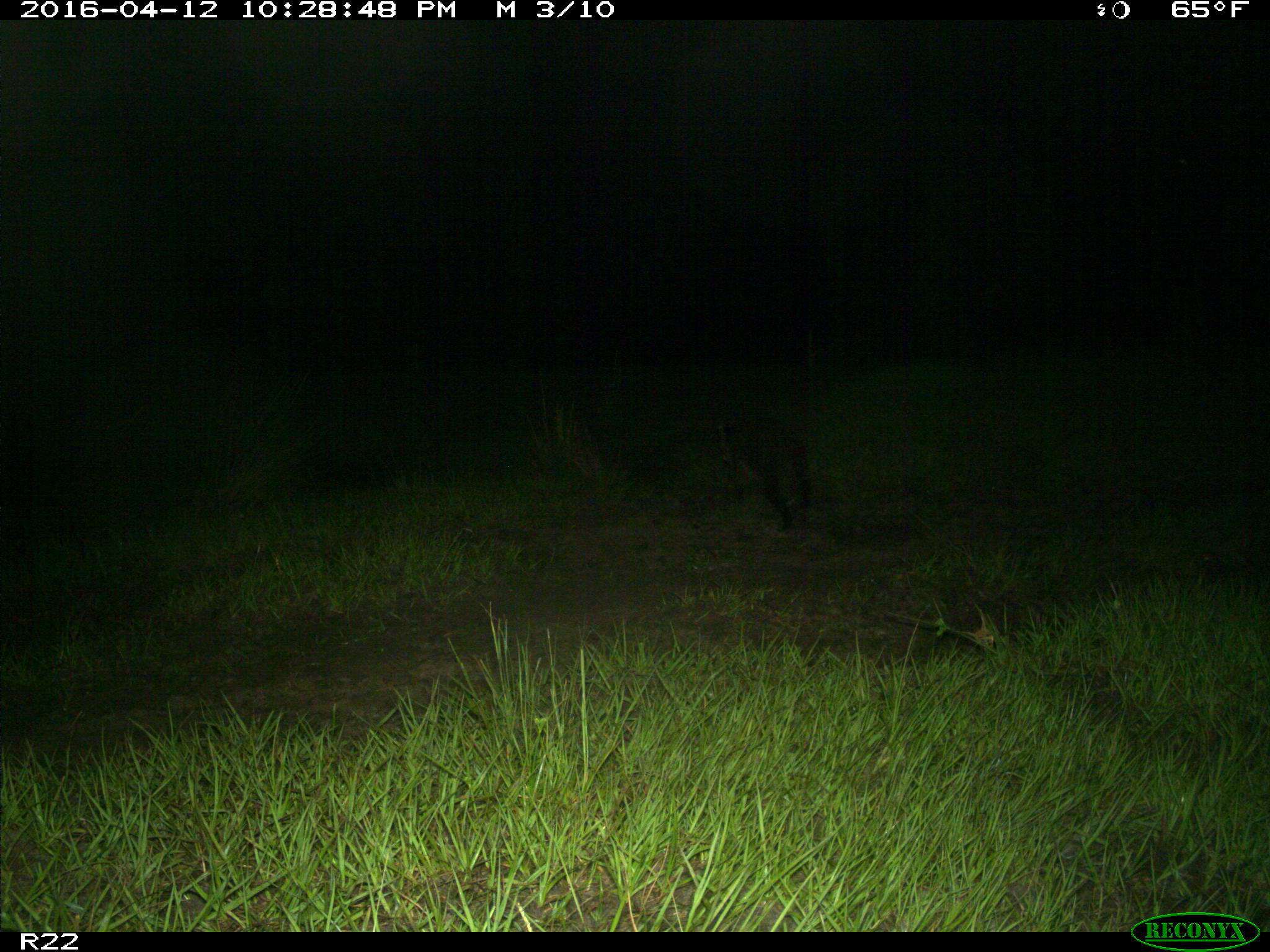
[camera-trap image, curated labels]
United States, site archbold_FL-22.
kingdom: Animalia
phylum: Chordata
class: Mammalia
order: Carnivora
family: Procyonidae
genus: Procyon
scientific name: Procyon lotor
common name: common raccoon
Procyon lotor (common raccoon).